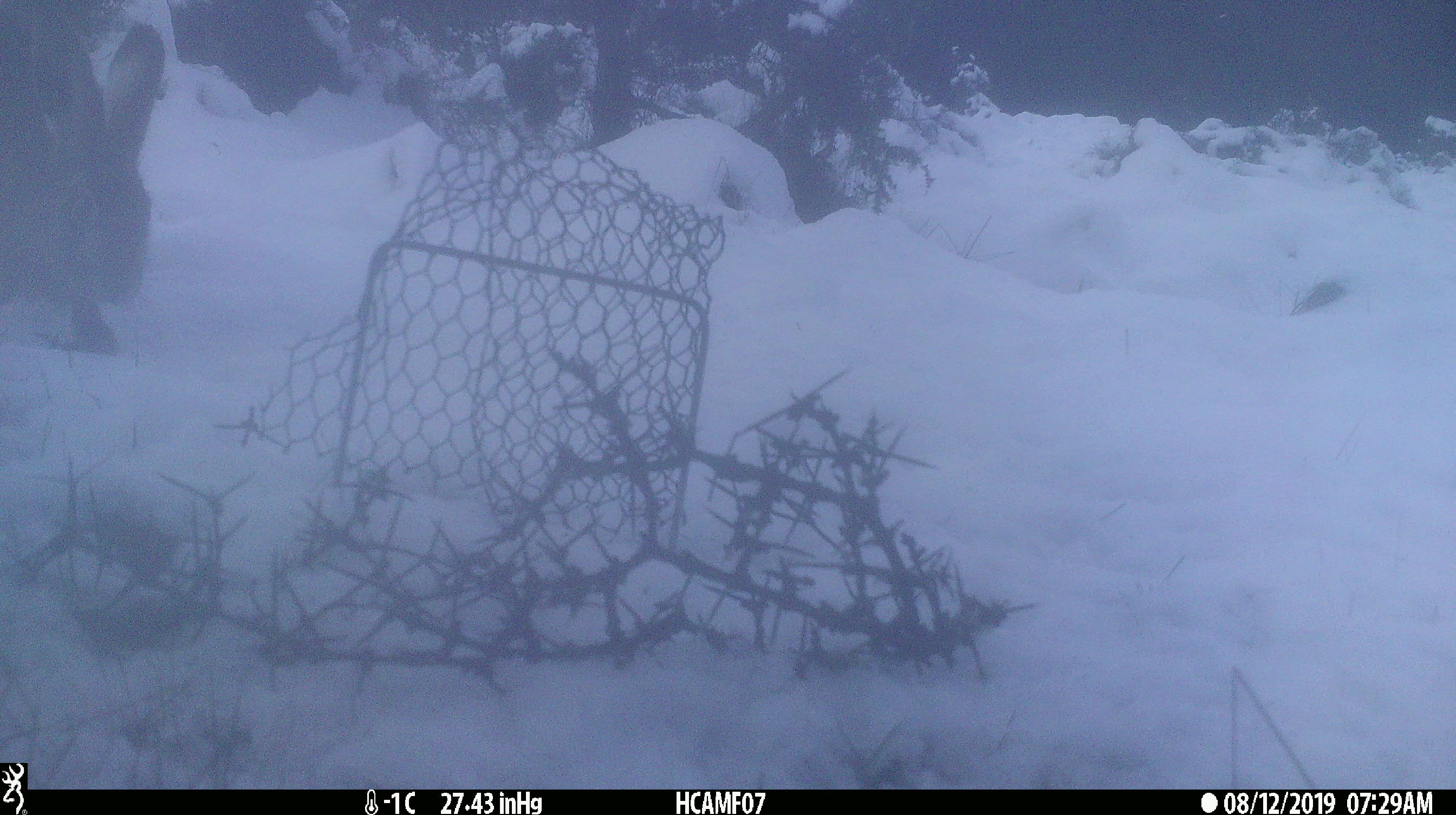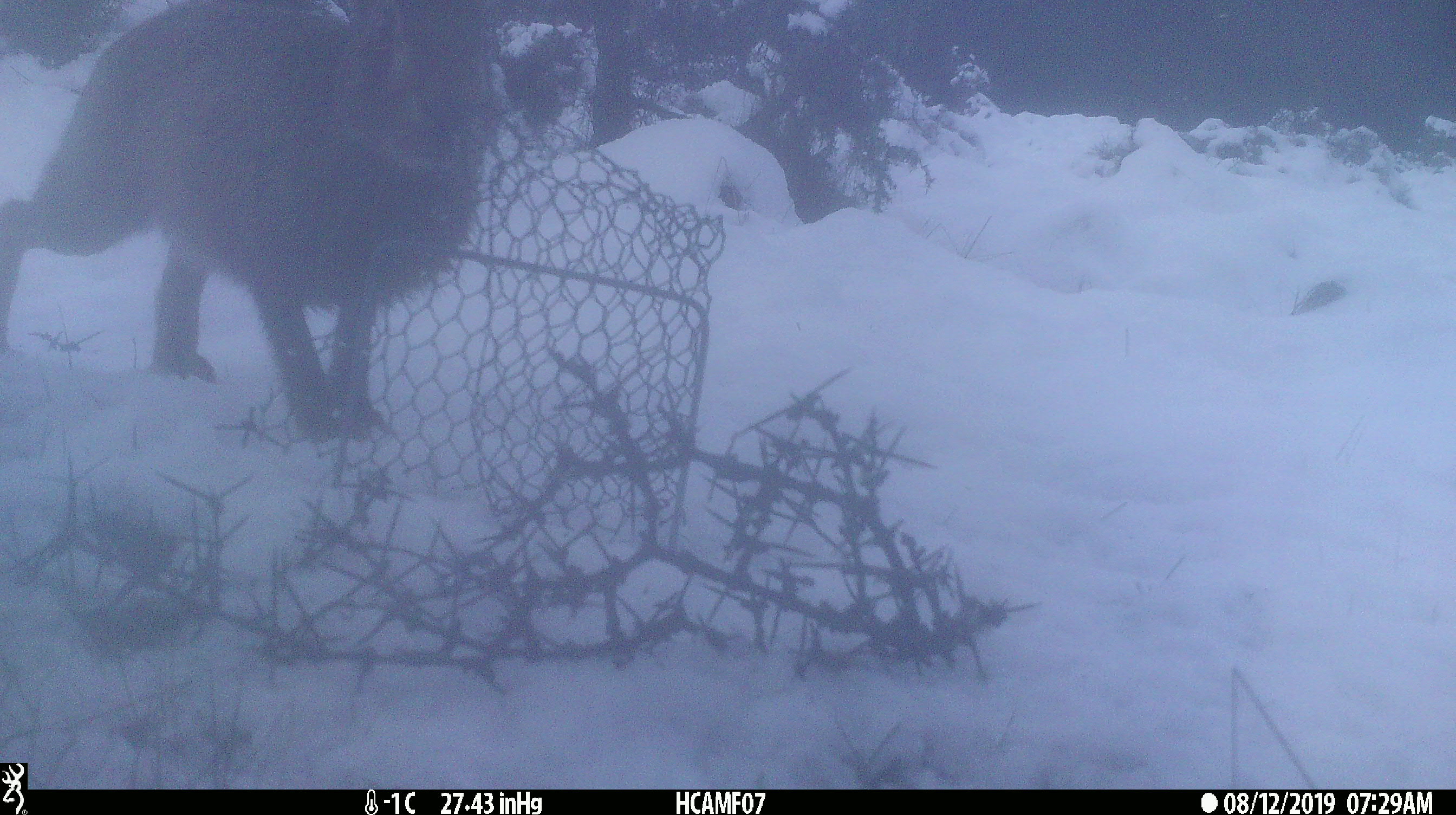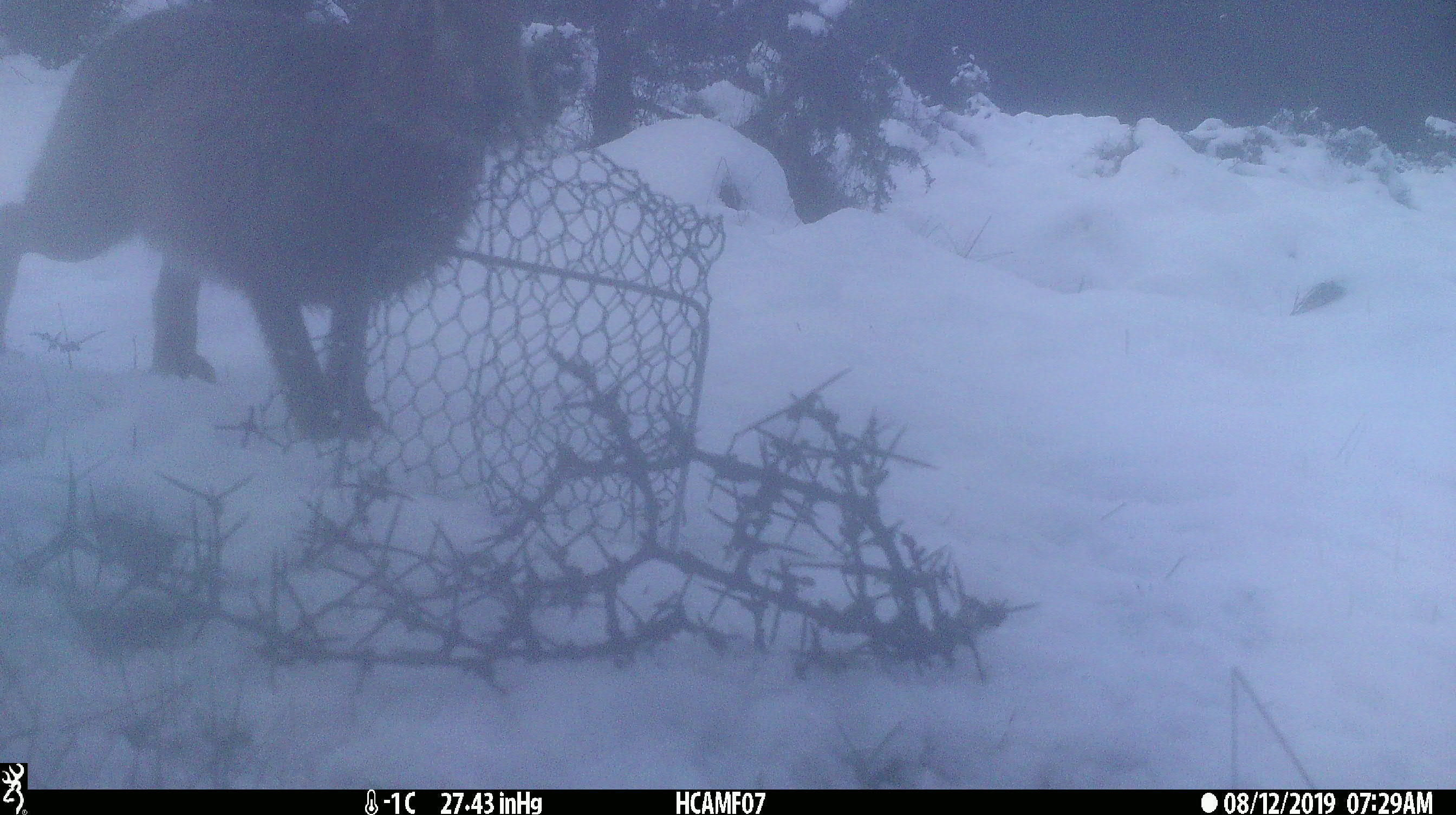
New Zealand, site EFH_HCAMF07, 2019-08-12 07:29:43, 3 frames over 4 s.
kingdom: Animalia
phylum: Chordata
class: Mammalia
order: Lagomorpha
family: Leporidae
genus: Lepus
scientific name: Lepus europaeus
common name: brown hare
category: hare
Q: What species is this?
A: Hare (brown hare) (Lepus europaeus).